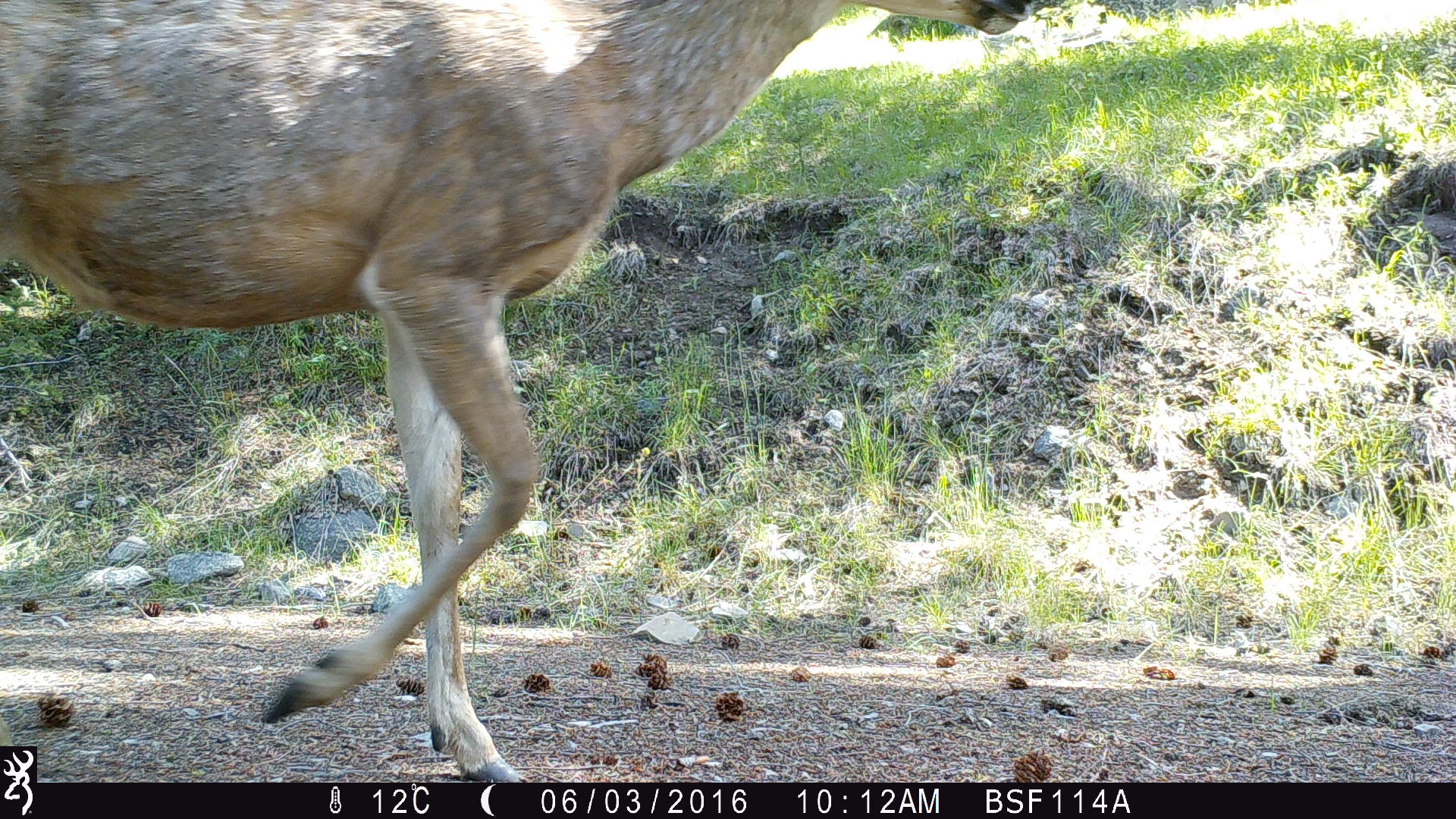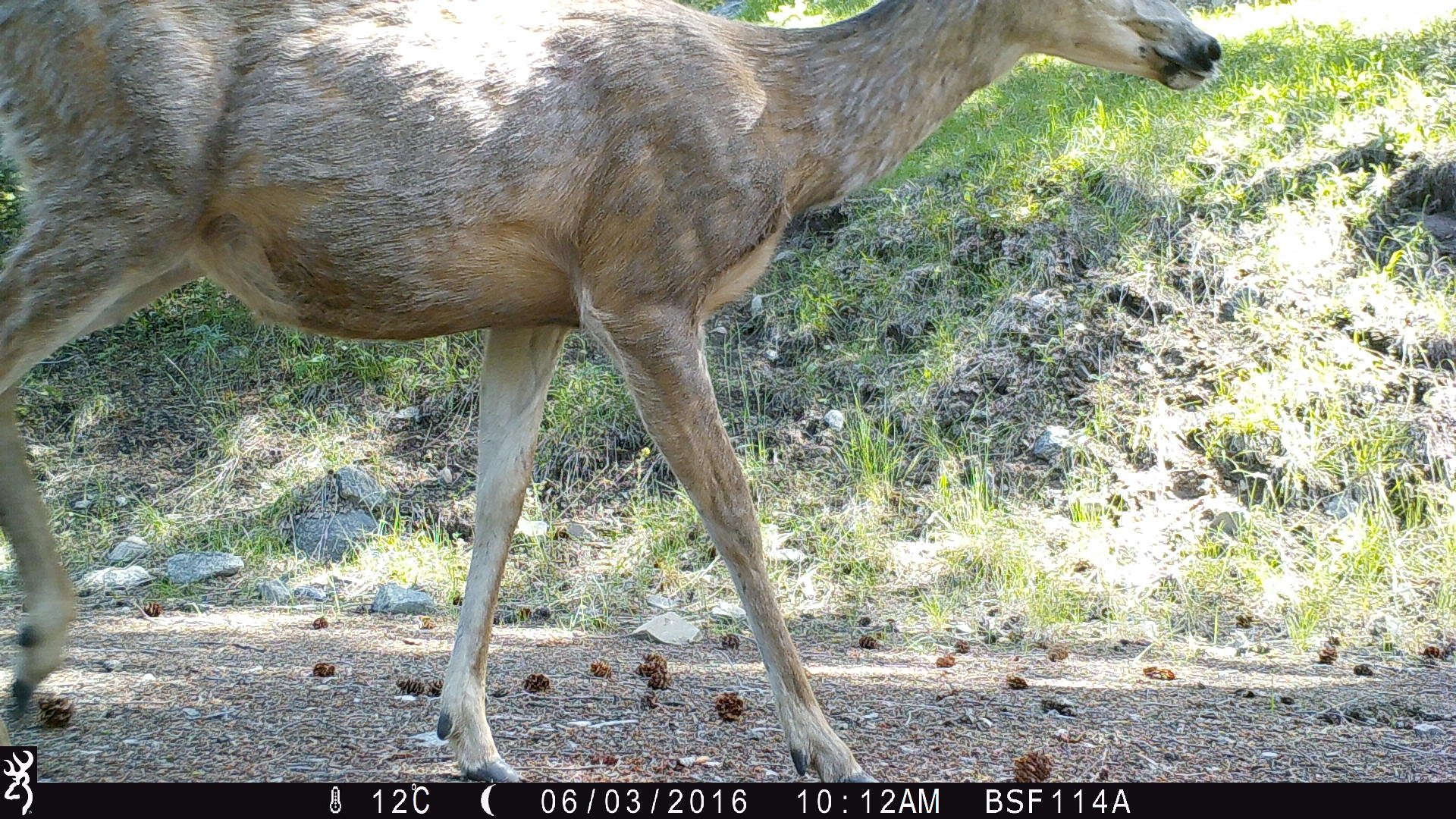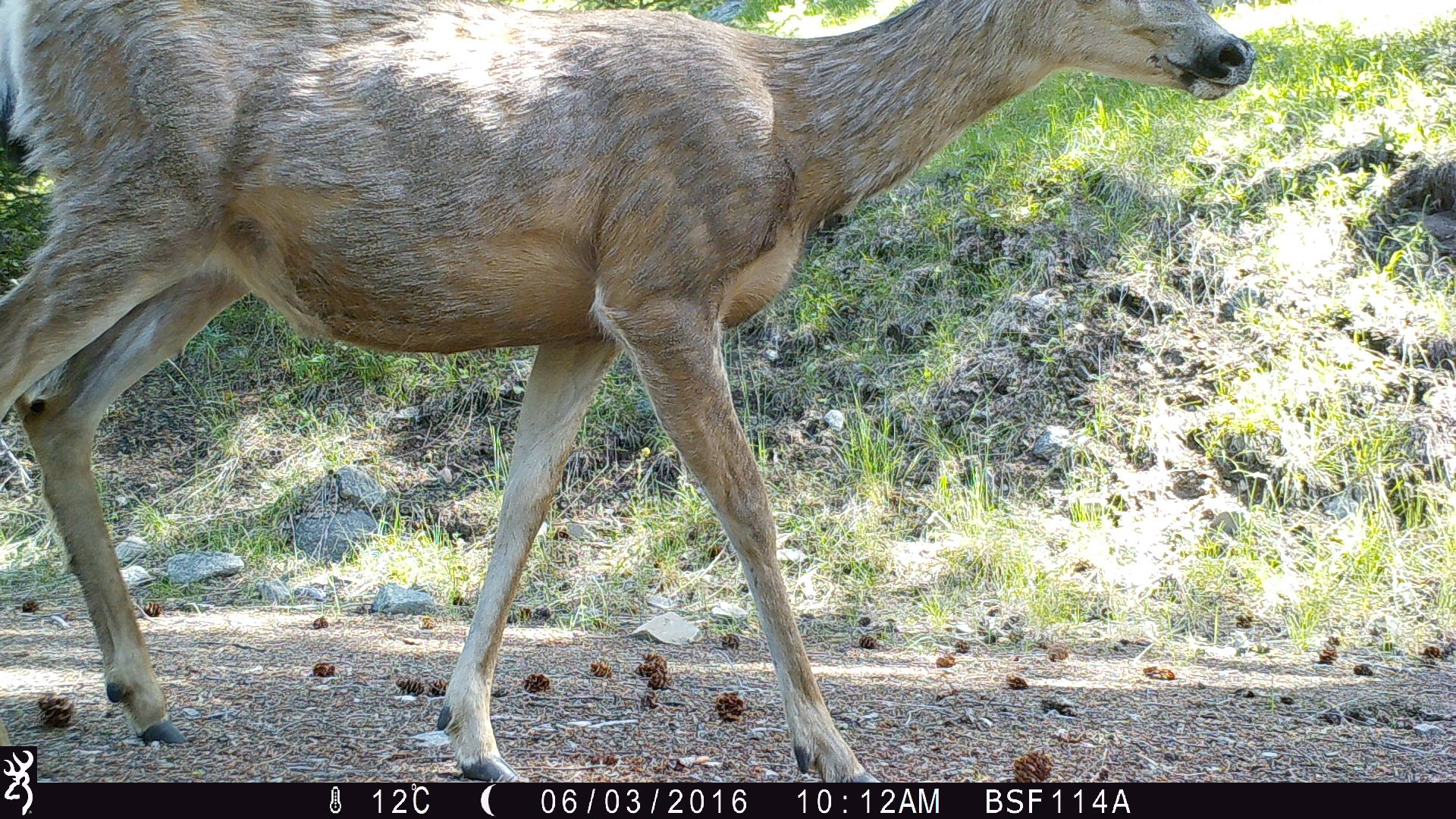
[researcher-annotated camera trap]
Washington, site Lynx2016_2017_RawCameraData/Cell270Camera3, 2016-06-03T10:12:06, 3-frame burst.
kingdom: Animalia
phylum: Chordata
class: Mammalia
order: Artiodactyla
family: Cervidae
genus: Odocoileus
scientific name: Odocoileus hemionus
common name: mule deer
Odocoileus hemionus (mule deer). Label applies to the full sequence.